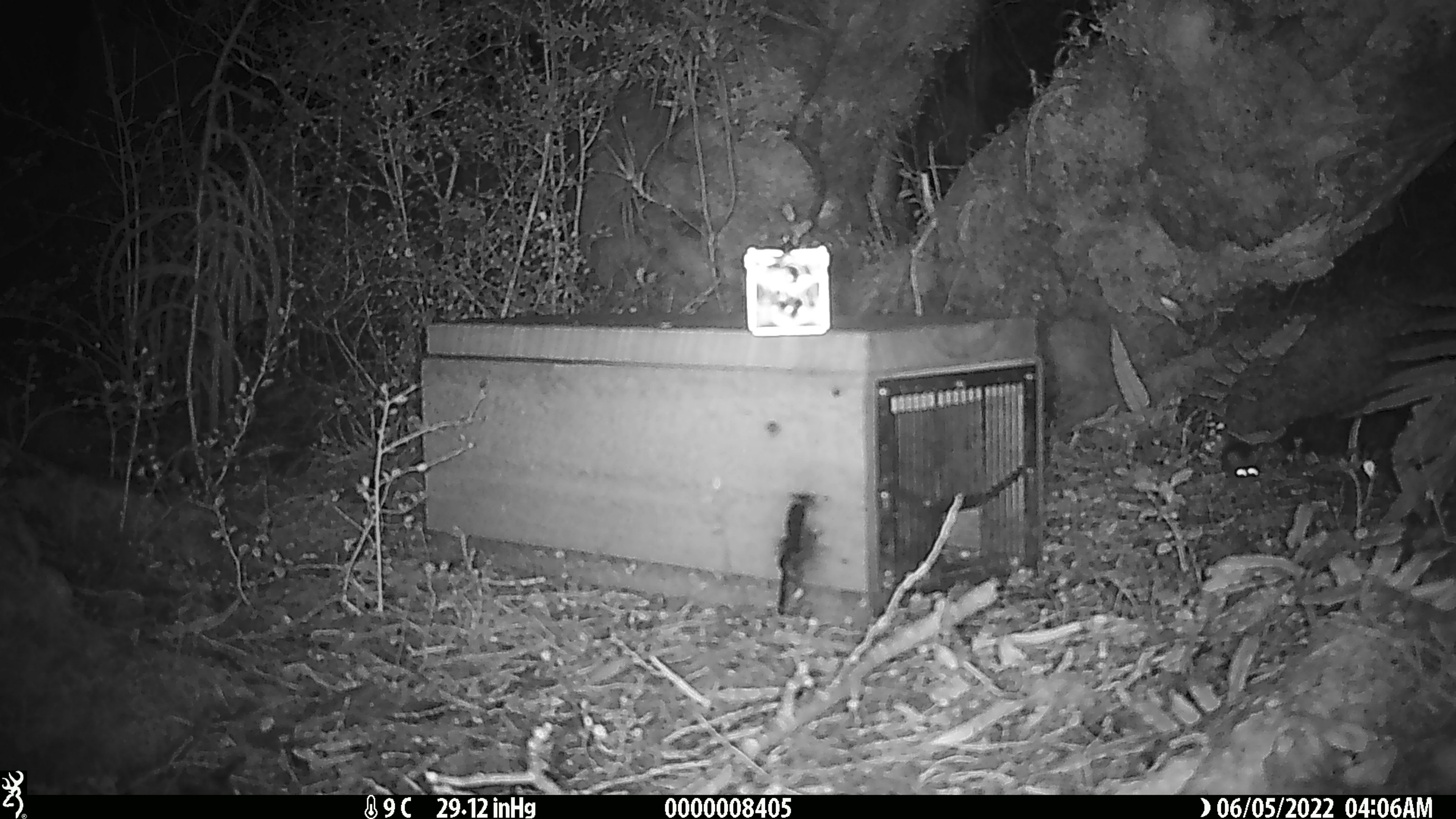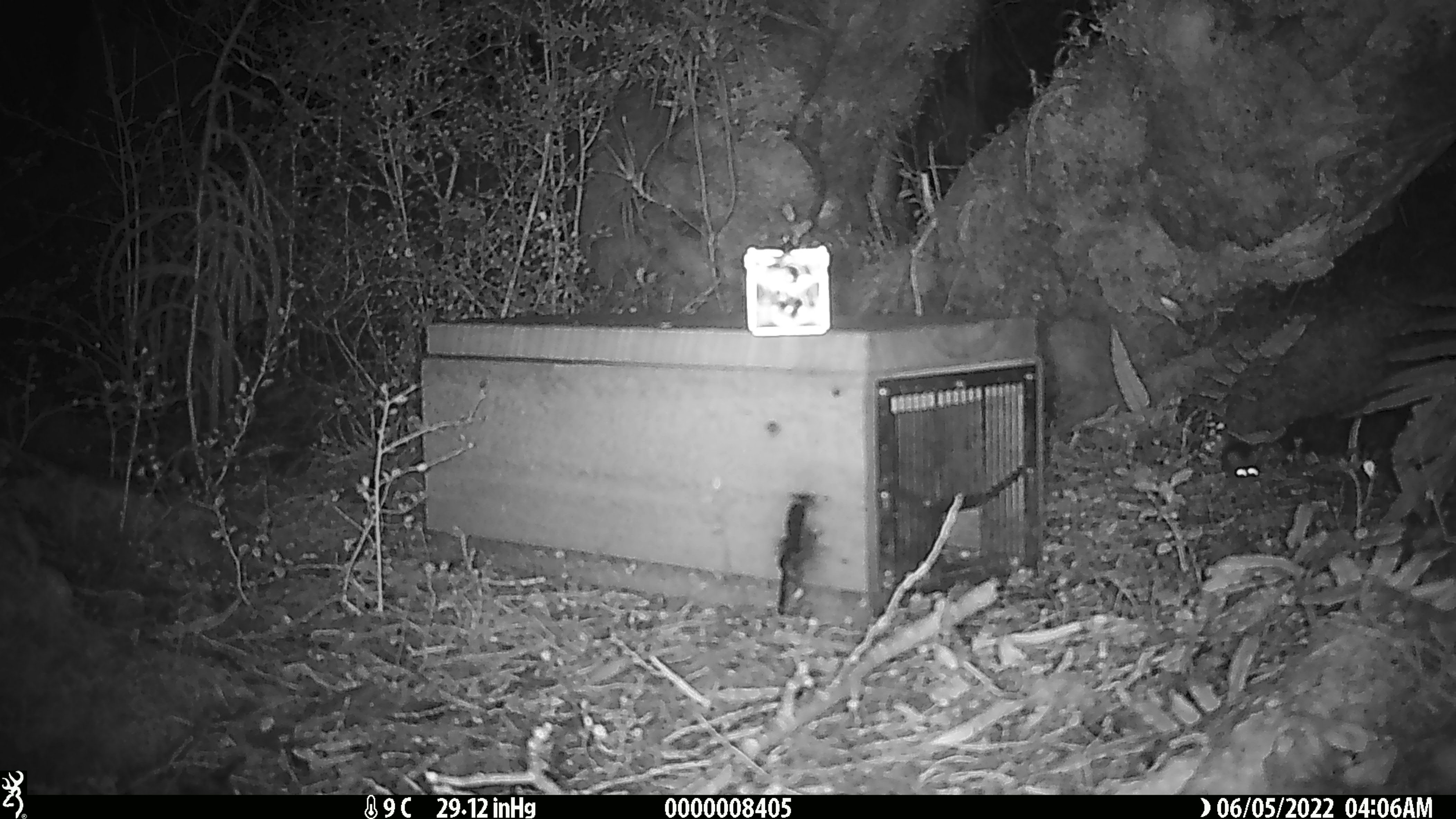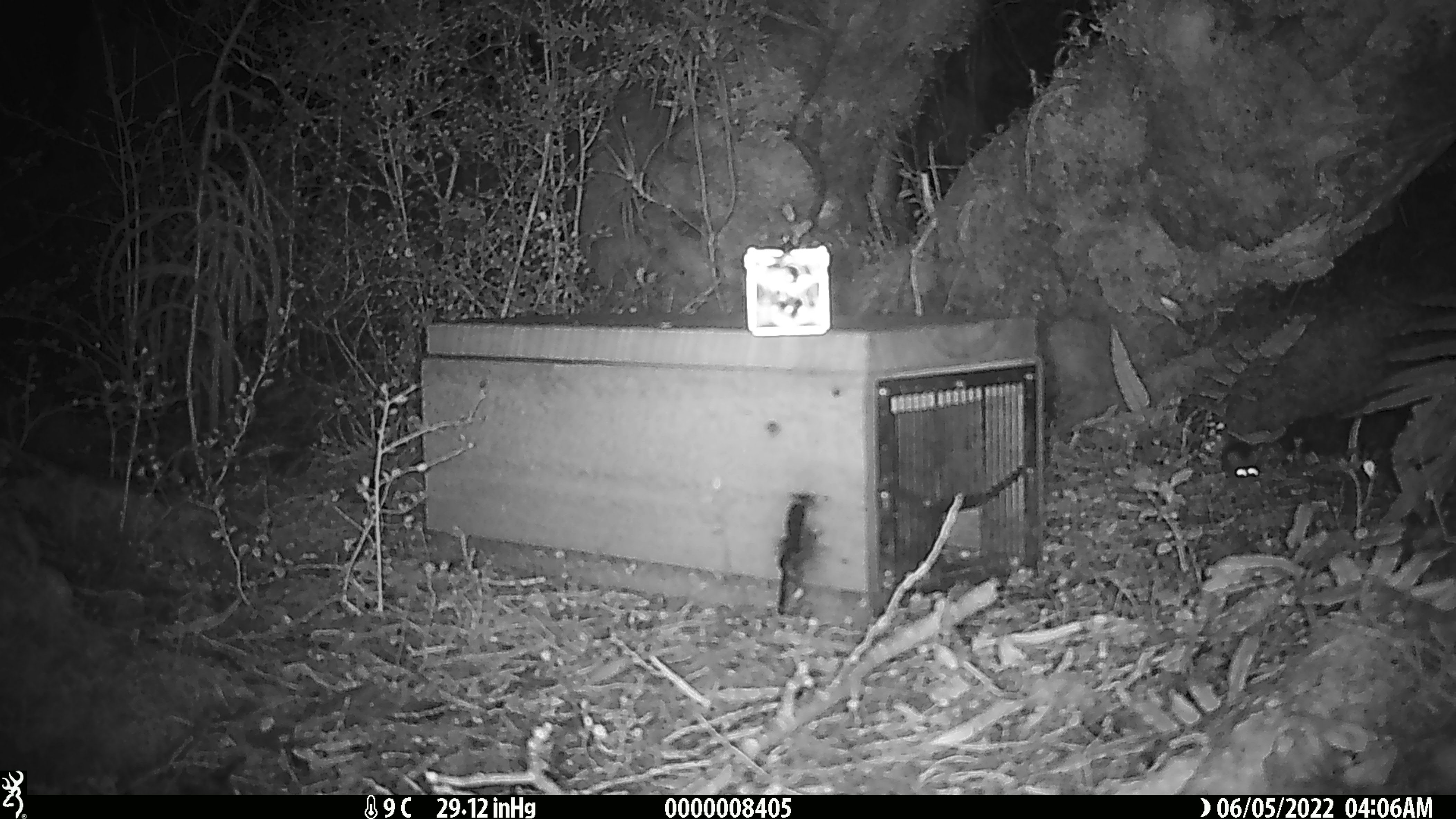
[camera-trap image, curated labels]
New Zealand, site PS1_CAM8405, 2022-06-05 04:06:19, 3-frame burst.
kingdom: Animalia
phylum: Chordata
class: Mammalia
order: Rodentia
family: Muridae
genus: Mus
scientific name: Mus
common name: mouse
Mouse (Mus).